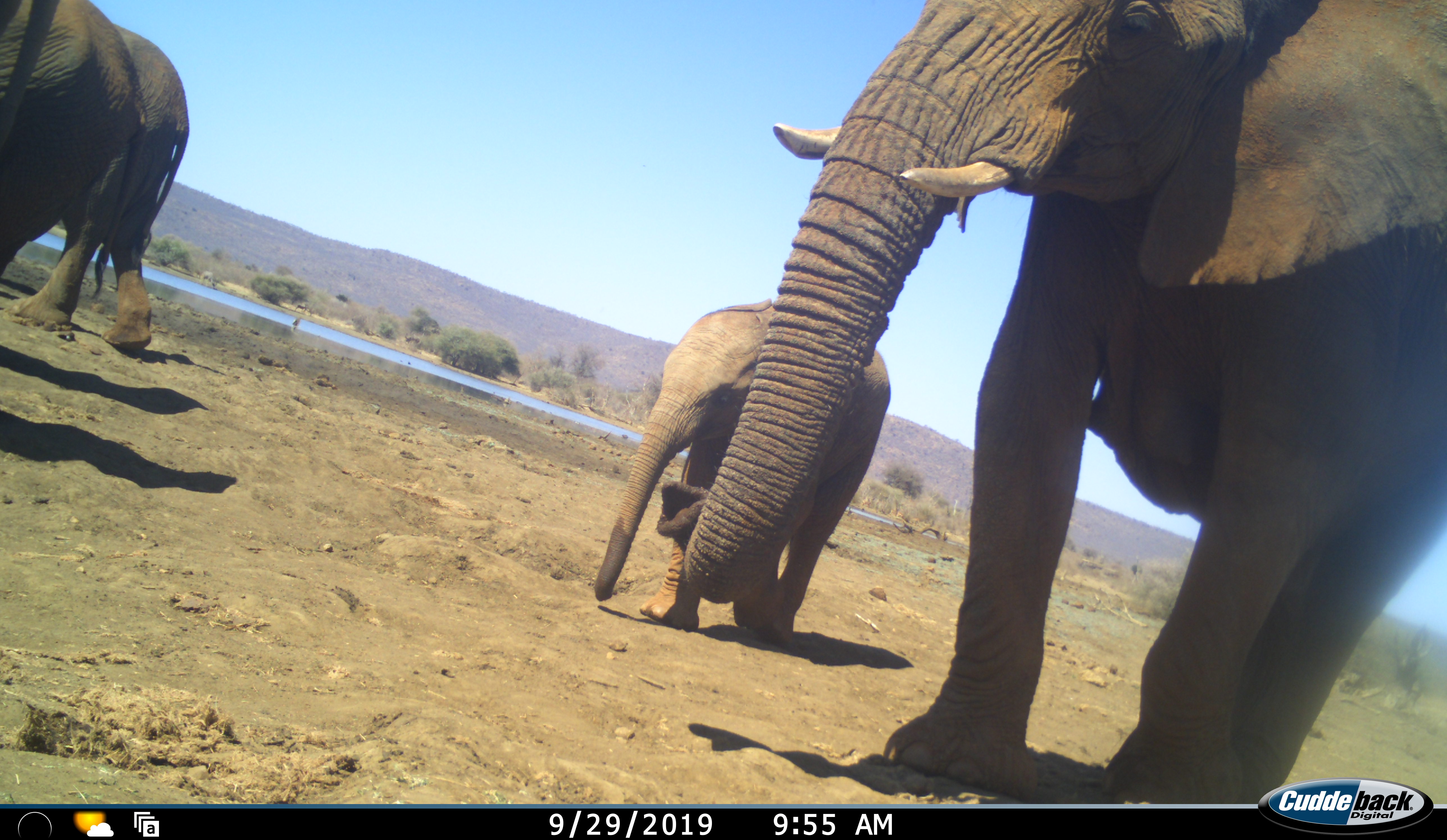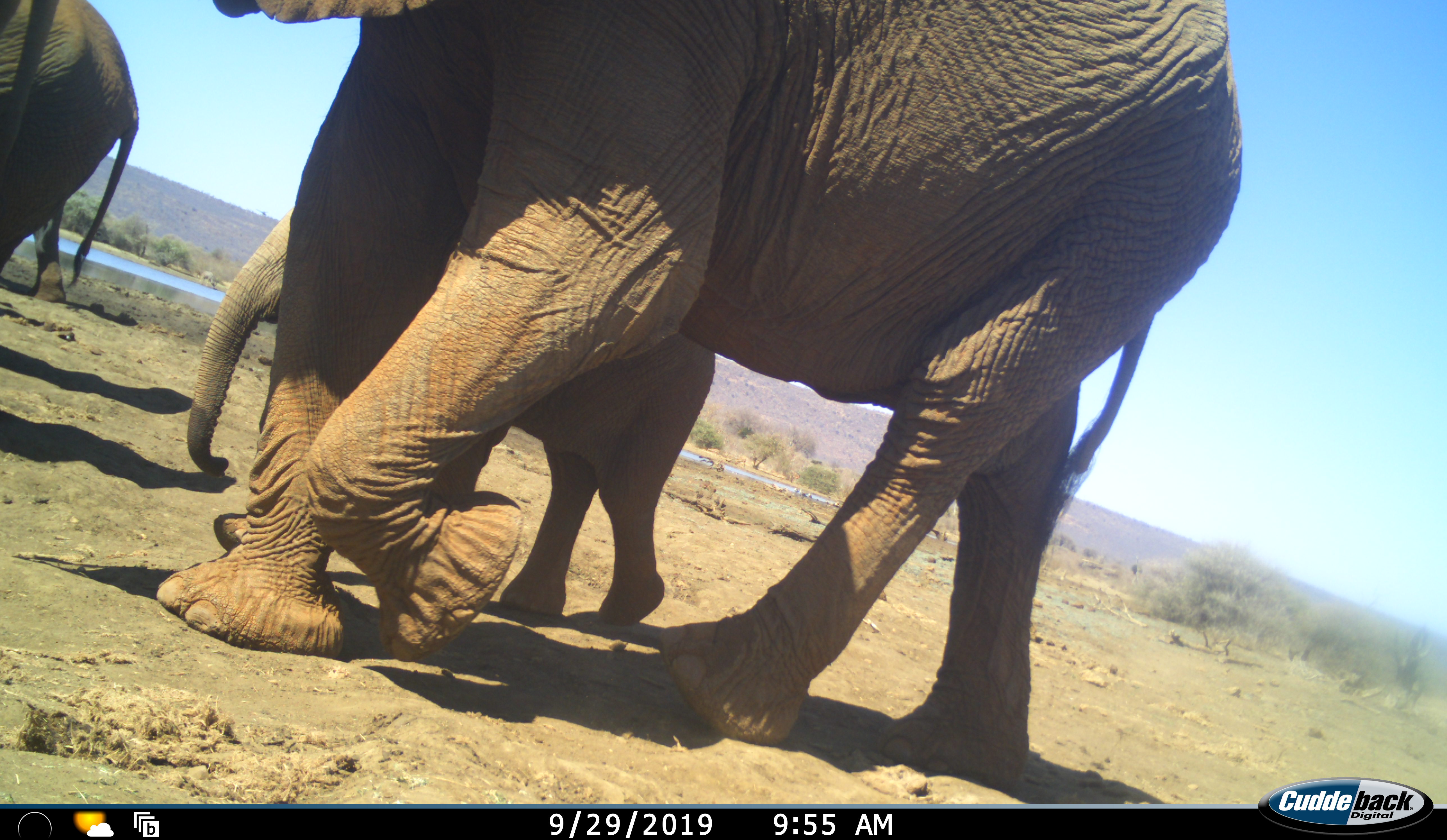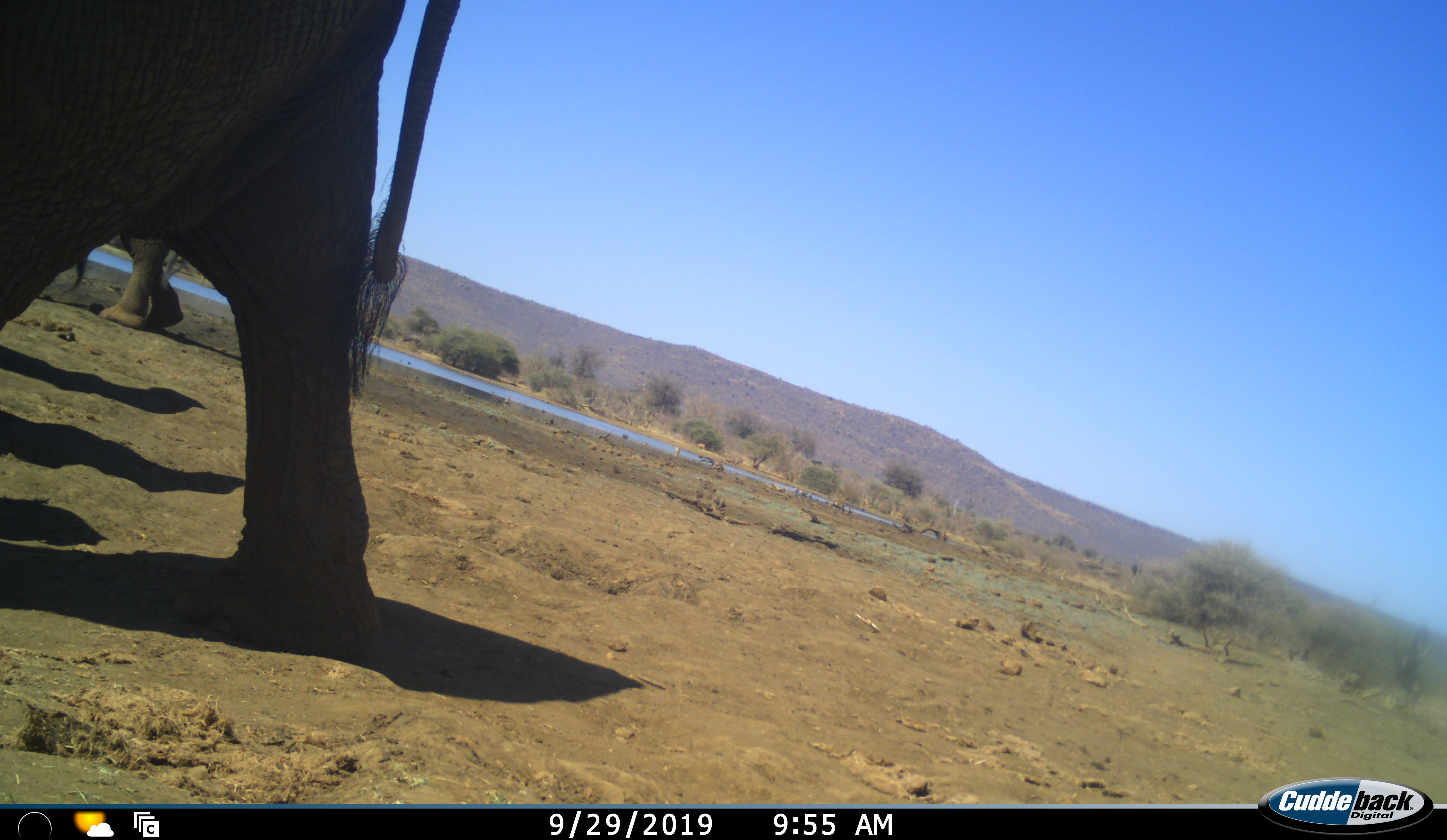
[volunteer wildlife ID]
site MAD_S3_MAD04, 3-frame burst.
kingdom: Animalia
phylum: Chordata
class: Mammalia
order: Proboscidea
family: Elephantidae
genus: Loxodonta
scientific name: Loxodonta africana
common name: african bush elephant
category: elephant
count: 3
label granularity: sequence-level